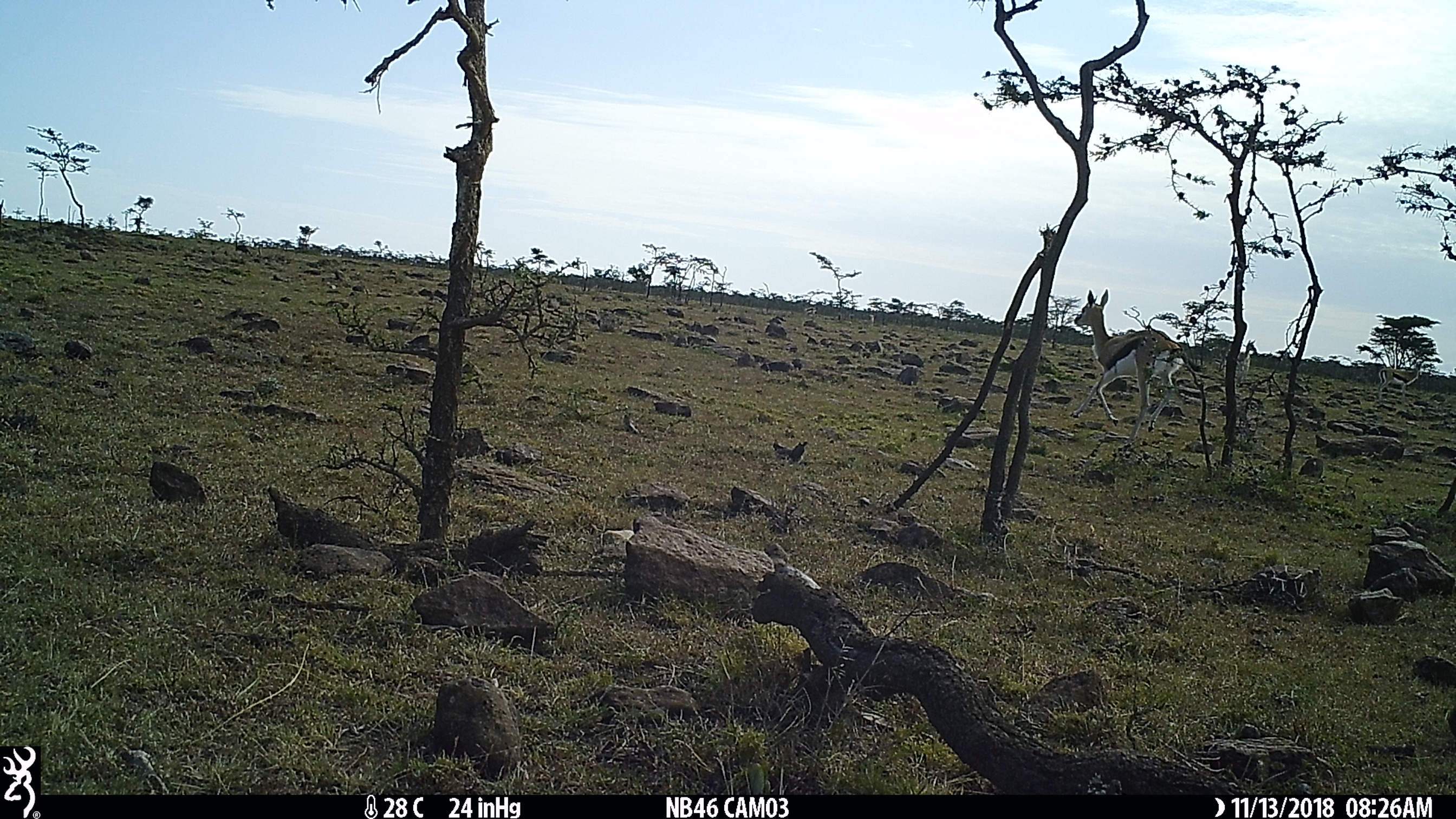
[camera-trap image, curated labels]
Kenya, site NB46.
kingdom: Animalia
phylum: Chordata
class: Mammalia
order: Artiodactyla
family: Bovidae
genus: Eudorcas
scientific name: Eudorcas thomsonii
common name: thomon's gazelle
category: gazelle thomsons